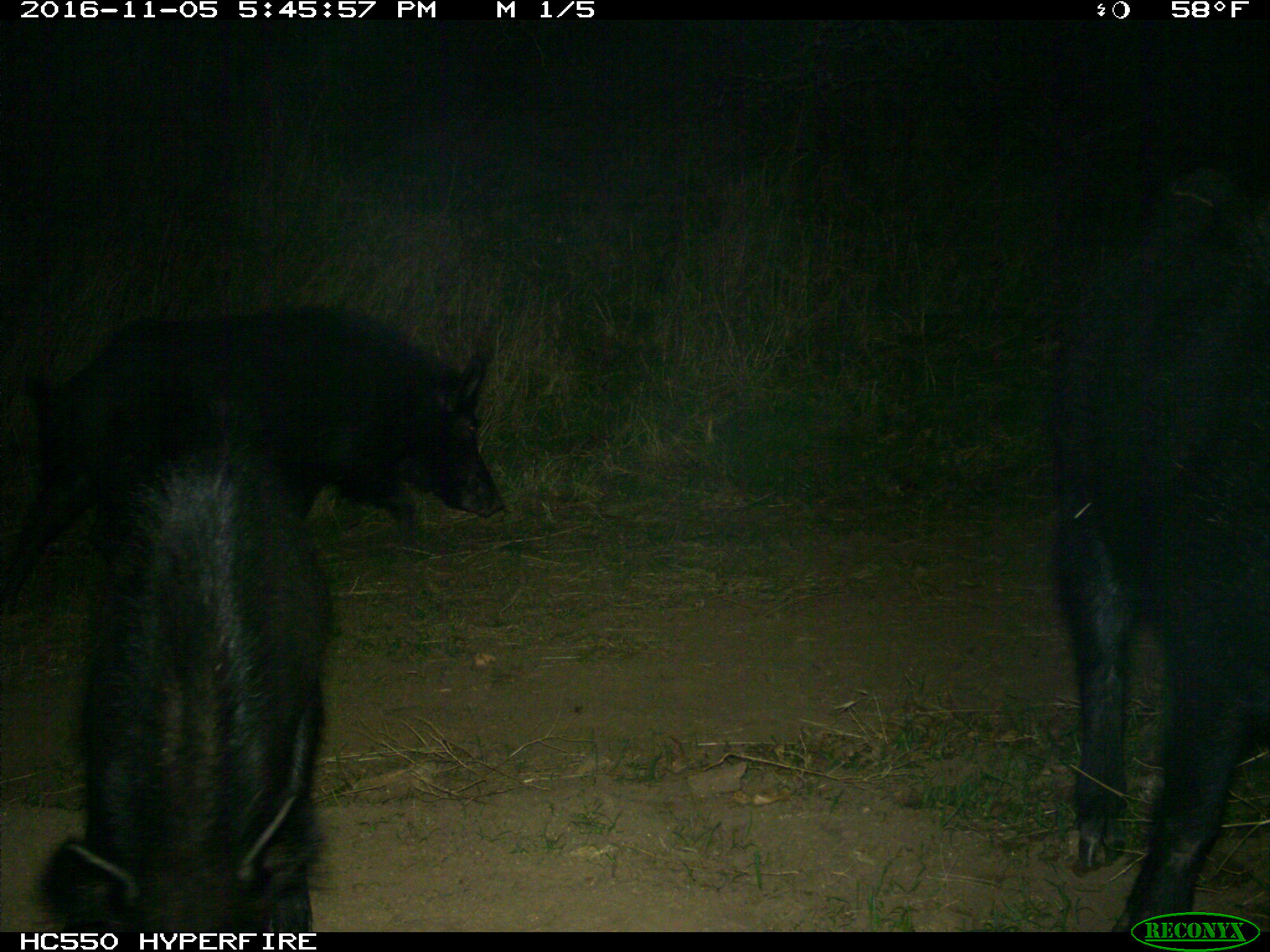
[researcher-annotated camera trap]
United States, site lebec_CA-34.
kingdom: Animalia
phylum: Chordata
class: Mammalia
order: Artiodactyla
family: Suidae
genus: Sus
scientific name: Sus scrofa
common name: wild boar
Sus scrofa (wild boar).